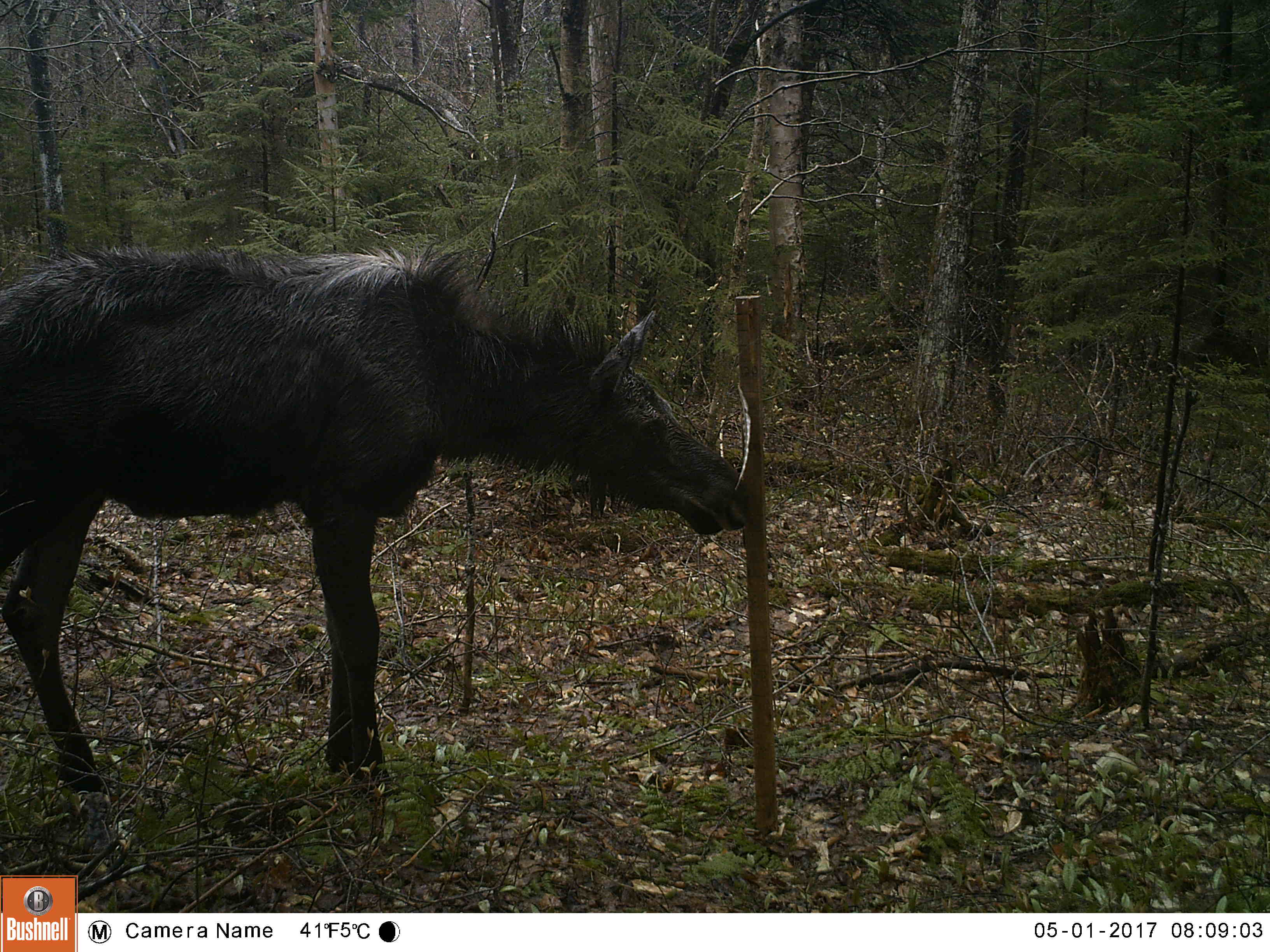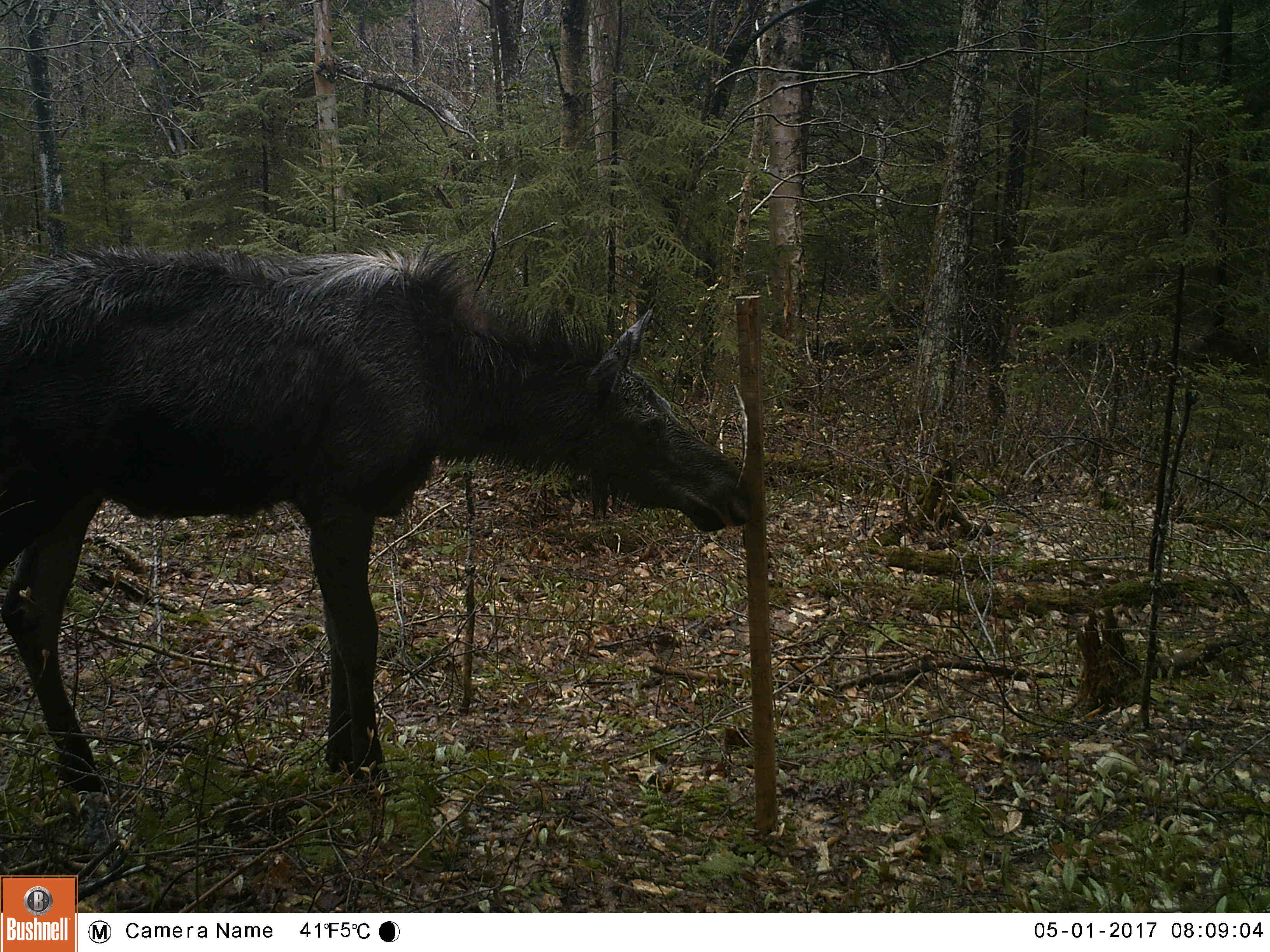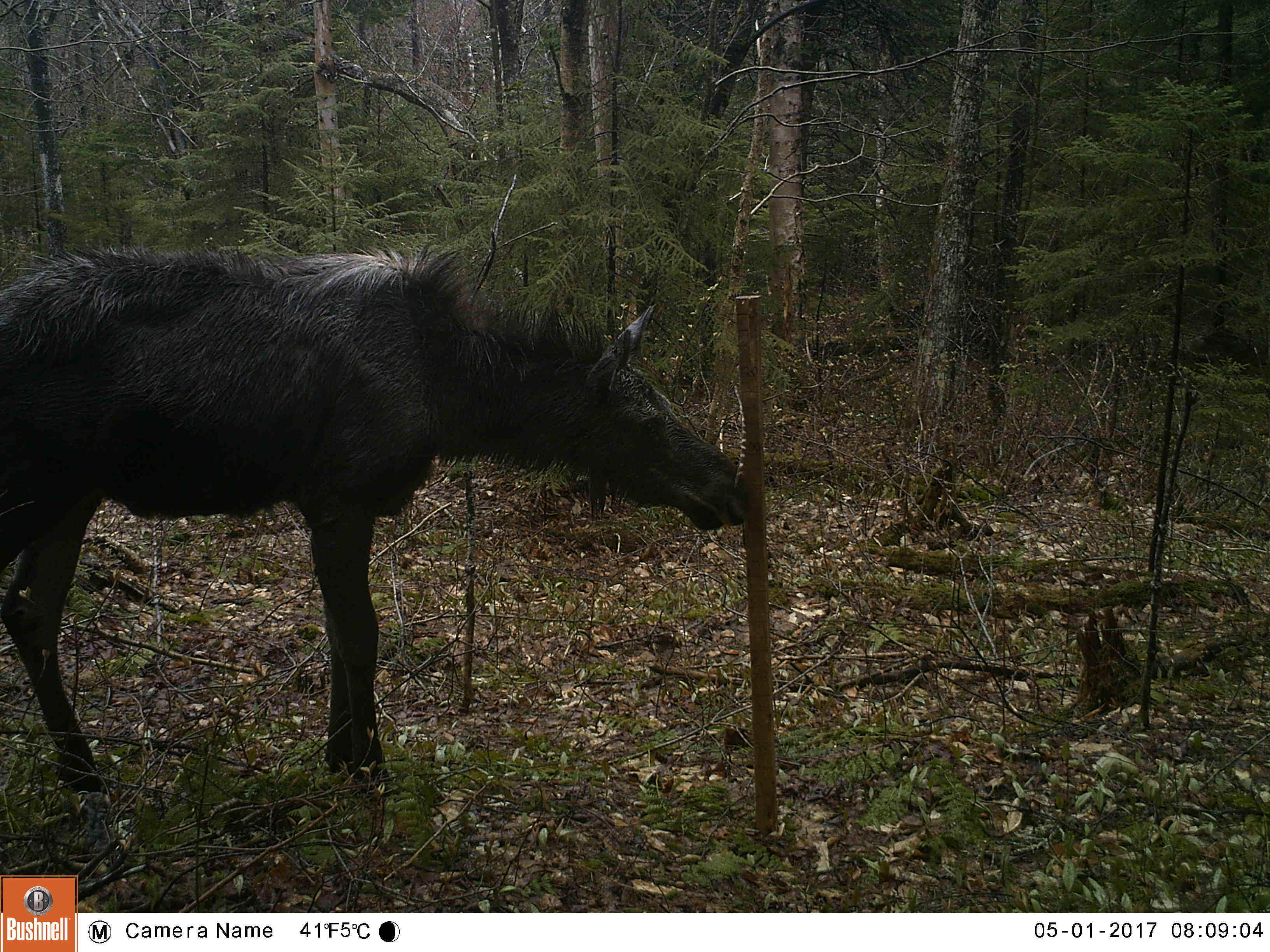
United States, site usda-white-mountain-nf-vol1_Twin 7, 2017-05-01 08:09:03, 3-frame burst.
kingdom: Animalia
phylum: Chordata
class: Mammalia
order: Artiodactyla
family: Cervidae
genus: Alces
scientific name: Alces alces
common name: moose